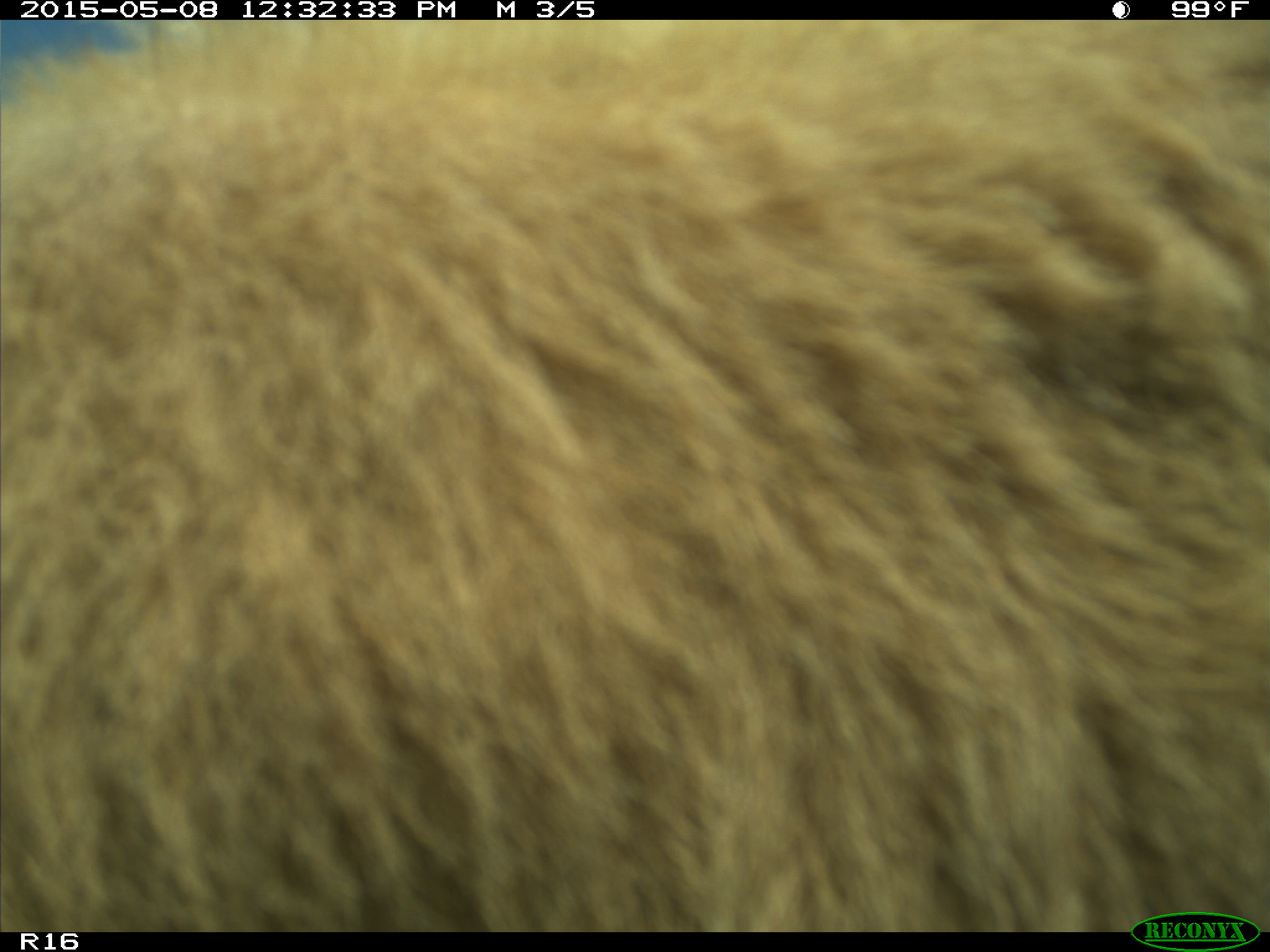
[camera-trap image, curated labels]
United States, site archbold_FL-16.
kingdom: Animalia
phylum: Chordata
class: Mammalia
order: Artiodactyla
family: Bovidae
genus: Bos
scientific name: Bos taurus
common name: domestic cow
Bos taurus (domestic cow).